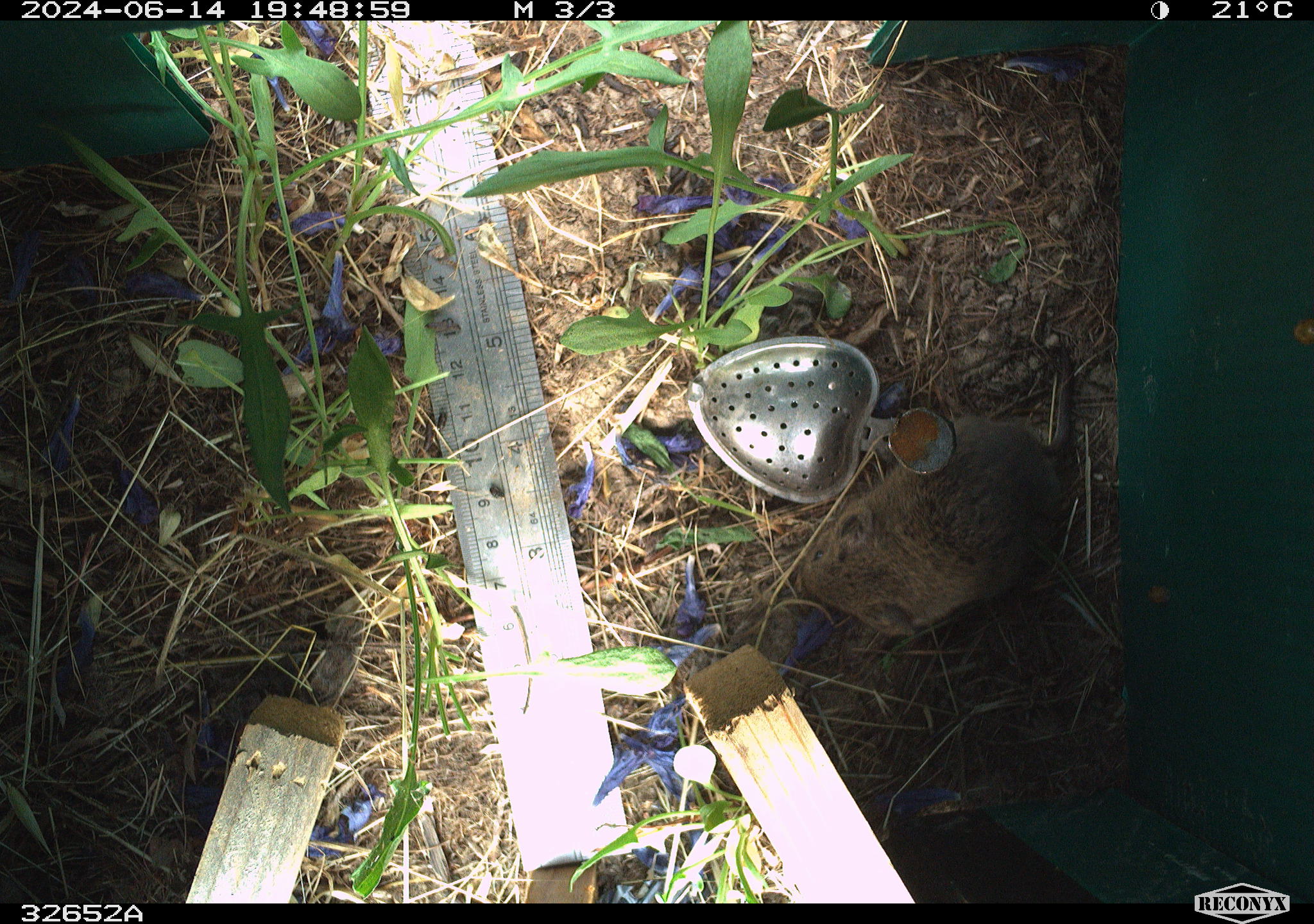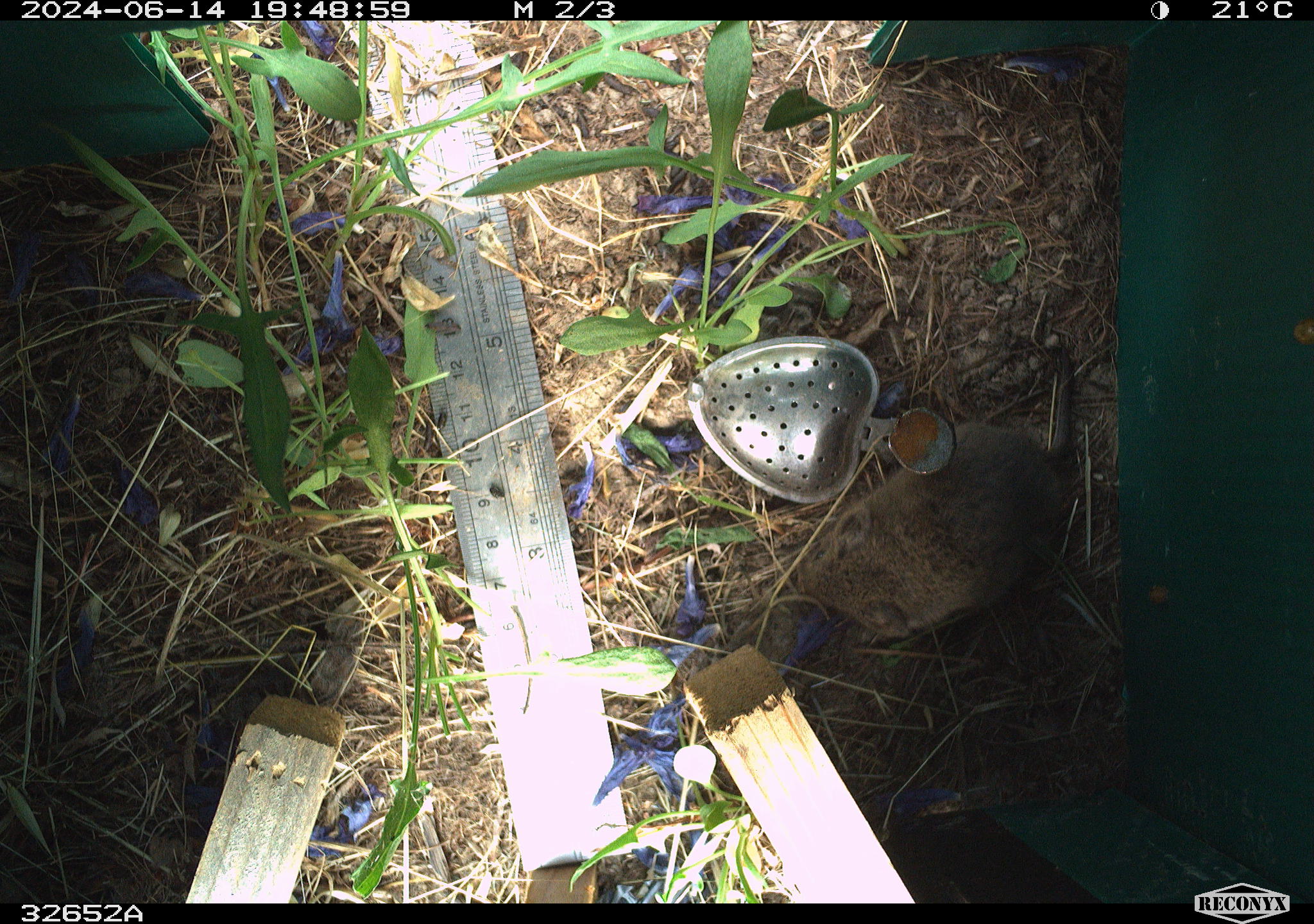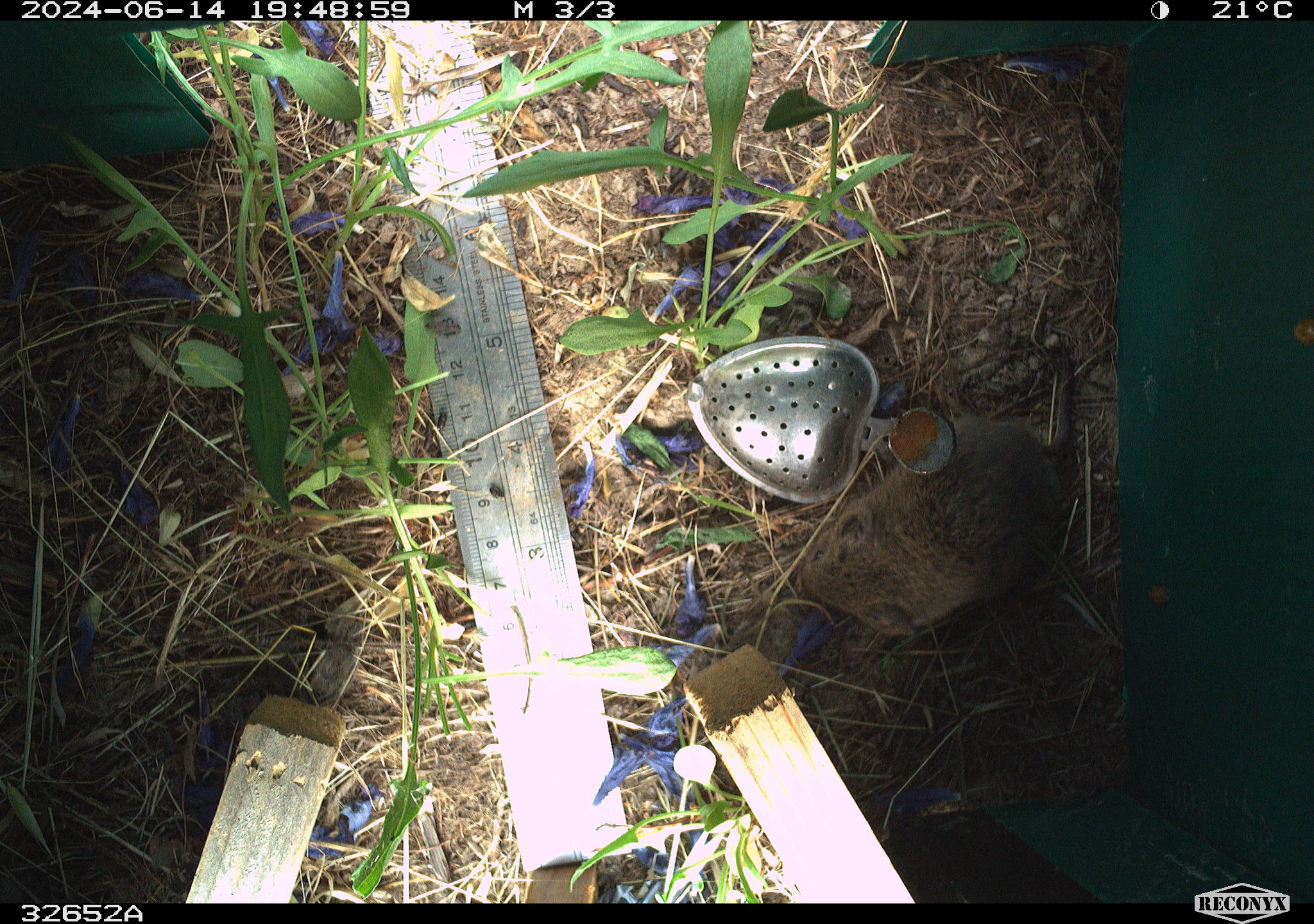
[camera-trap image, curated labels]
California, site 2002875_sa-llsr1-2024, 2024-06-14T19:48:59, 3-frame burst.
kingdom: Animalia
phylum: Chordata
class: Mammalia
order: Rodentia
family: Cricetidae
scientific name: Arvicolinae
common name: voles, lemmings, and muskrats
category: arvicolinae subfamily